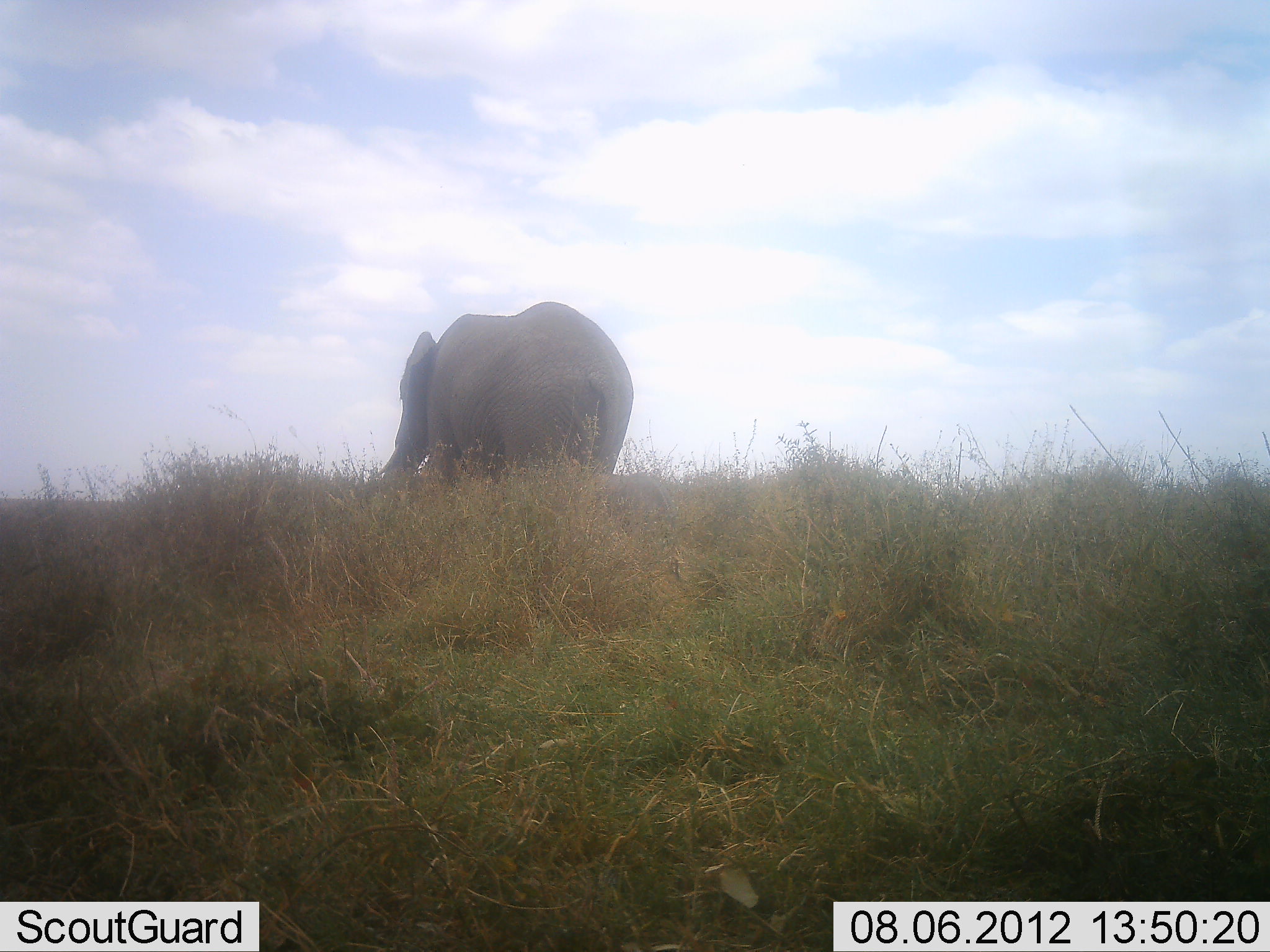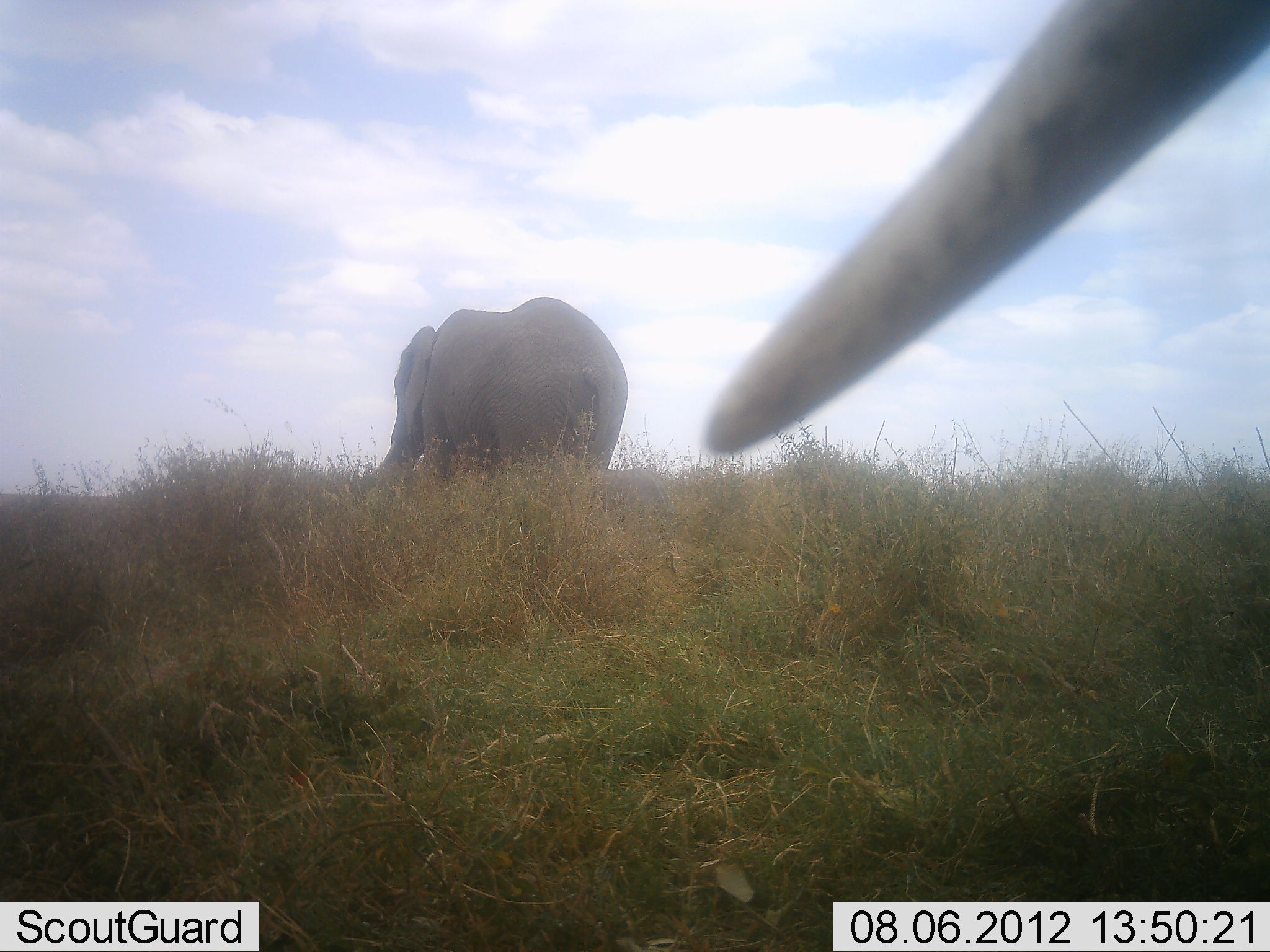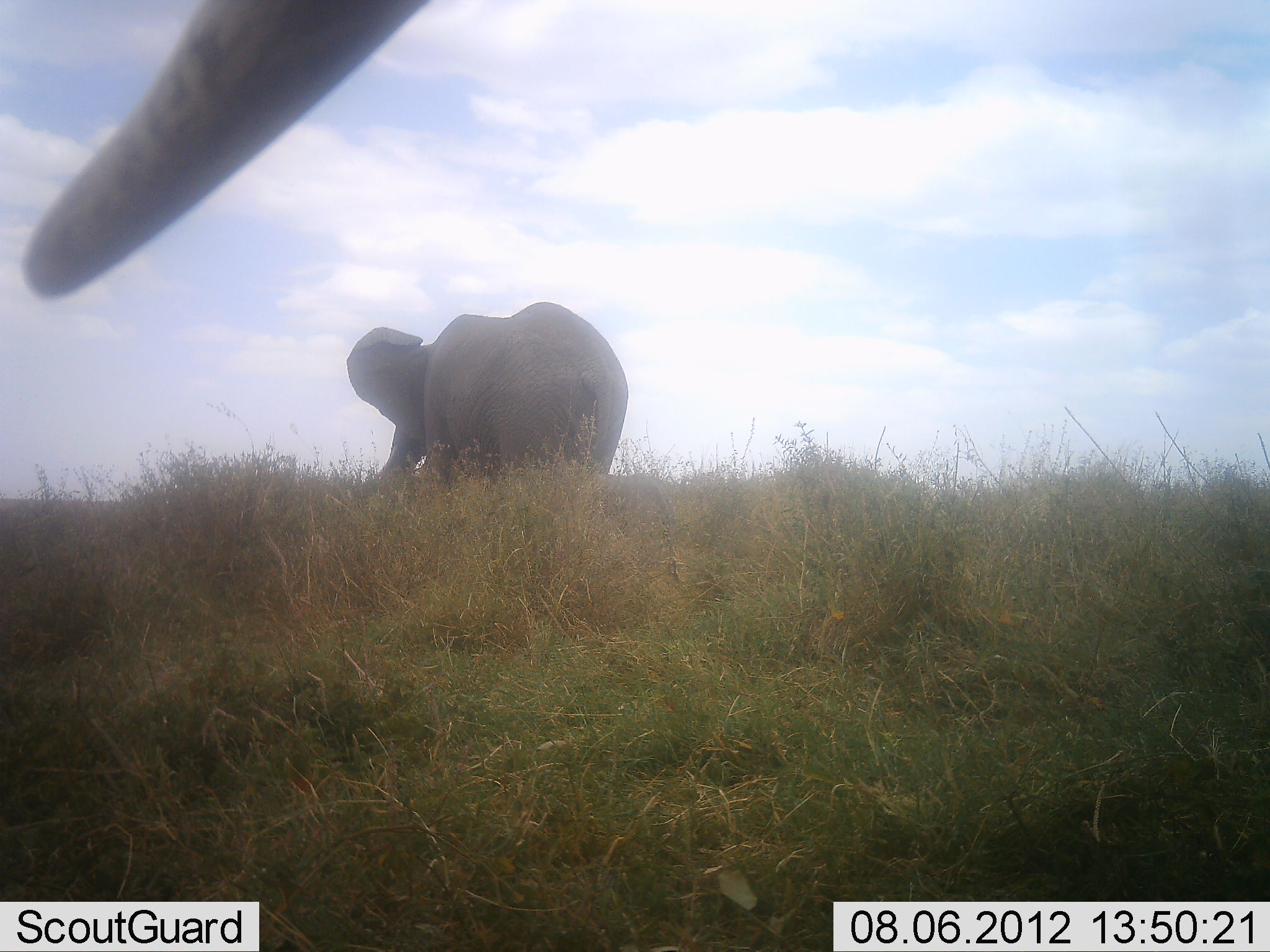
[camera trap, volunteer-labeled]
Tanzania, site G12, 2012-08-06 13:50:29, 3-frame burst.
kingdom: Animalia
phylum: Chordata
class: Mammalia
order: Proboscidea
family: Elephantidae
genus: Loxodonta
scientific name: Loxodonta africana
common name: african bush elephant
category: elephant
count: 2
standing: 90%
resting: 0%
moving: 30%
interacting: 0%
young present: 0%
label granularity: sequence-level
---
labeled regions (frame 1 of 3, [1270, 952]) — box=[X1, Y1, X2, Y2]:
animal: box=[374, 300, 634, 492]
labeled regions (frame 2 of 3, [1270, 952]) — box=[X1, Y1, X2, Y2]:
animal: box=[701, 2, 1269, 467]; box=[369, 297, 628, 493]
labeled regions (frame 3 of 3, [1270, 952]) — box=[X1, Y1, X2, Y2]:
animal: box=[22, 0, 436, 298]; box=[346, 301, 629, 505]